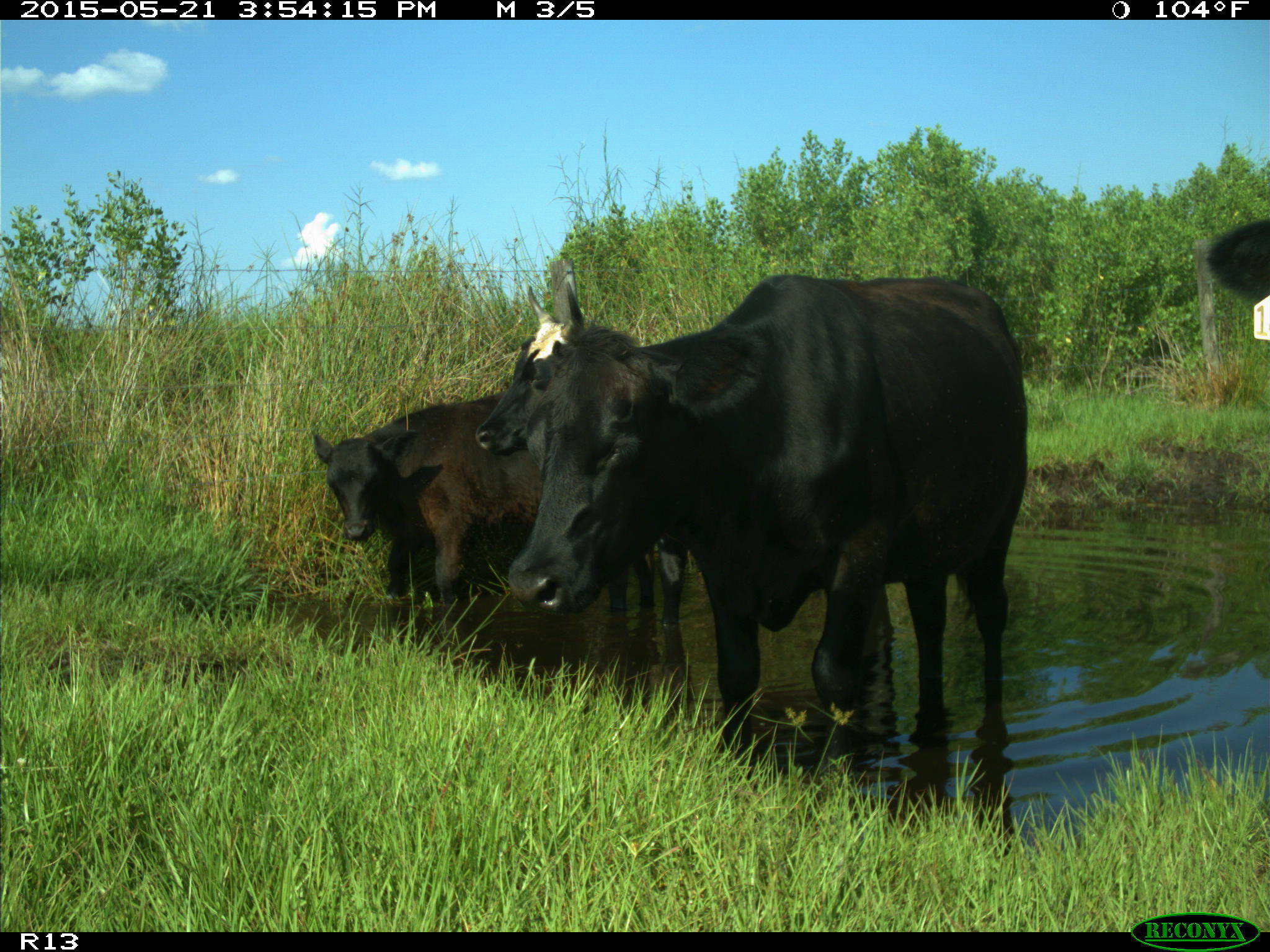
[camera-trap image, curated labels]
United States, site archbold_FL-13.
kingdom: Animalia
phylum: Chordata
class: Mammalia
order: Artiodactyla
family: Bovidae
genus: Bos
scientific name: Bos taurus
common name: domestic cow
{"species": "Bos taurus (domestic cow)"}